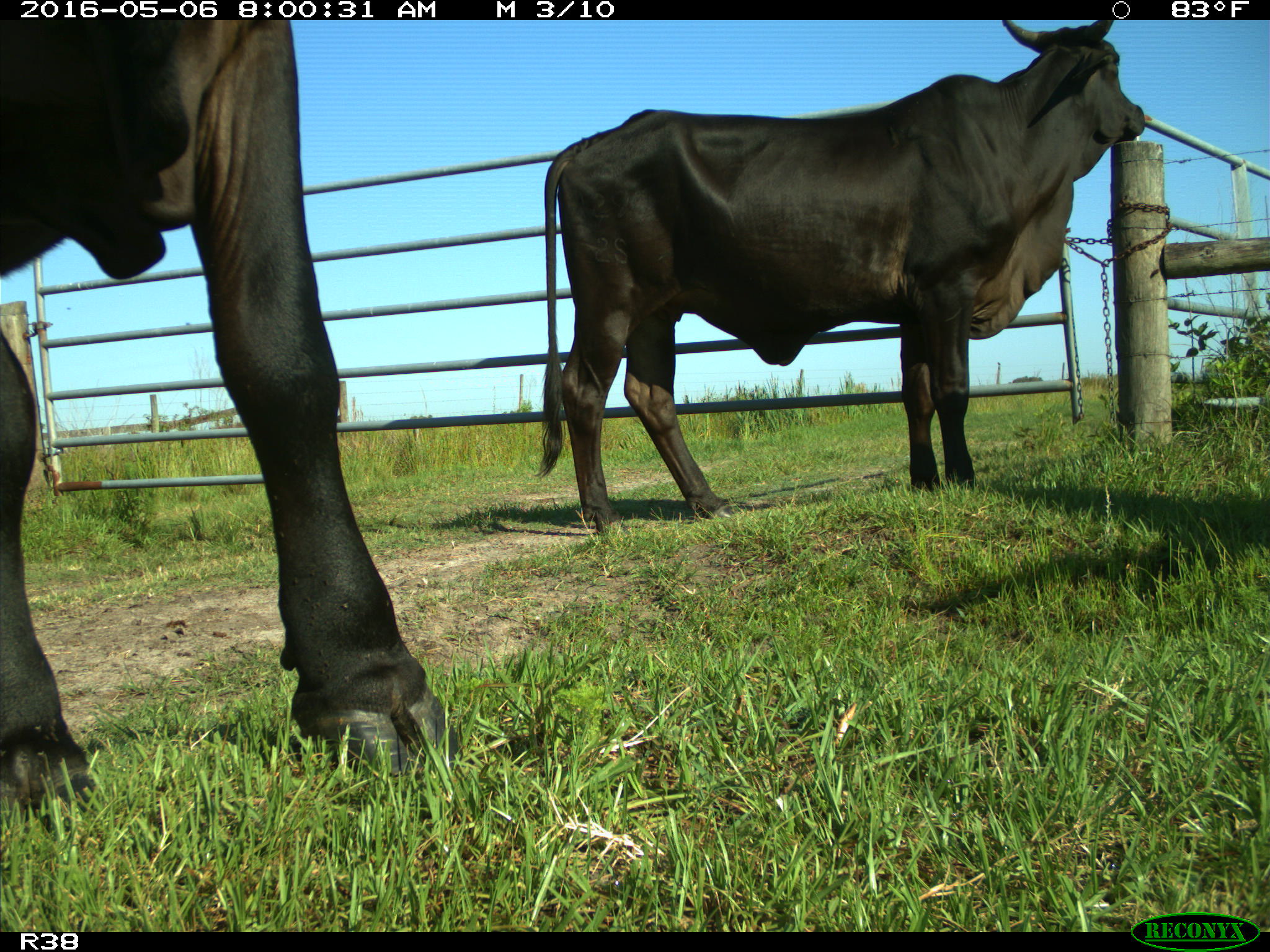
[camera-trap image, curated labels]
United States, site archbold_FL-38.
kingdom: Animalia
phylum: Chordata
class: Mammalia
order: Artiodactyla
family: Bovidae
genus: Bos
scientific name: Bos taurus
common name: domestic cow